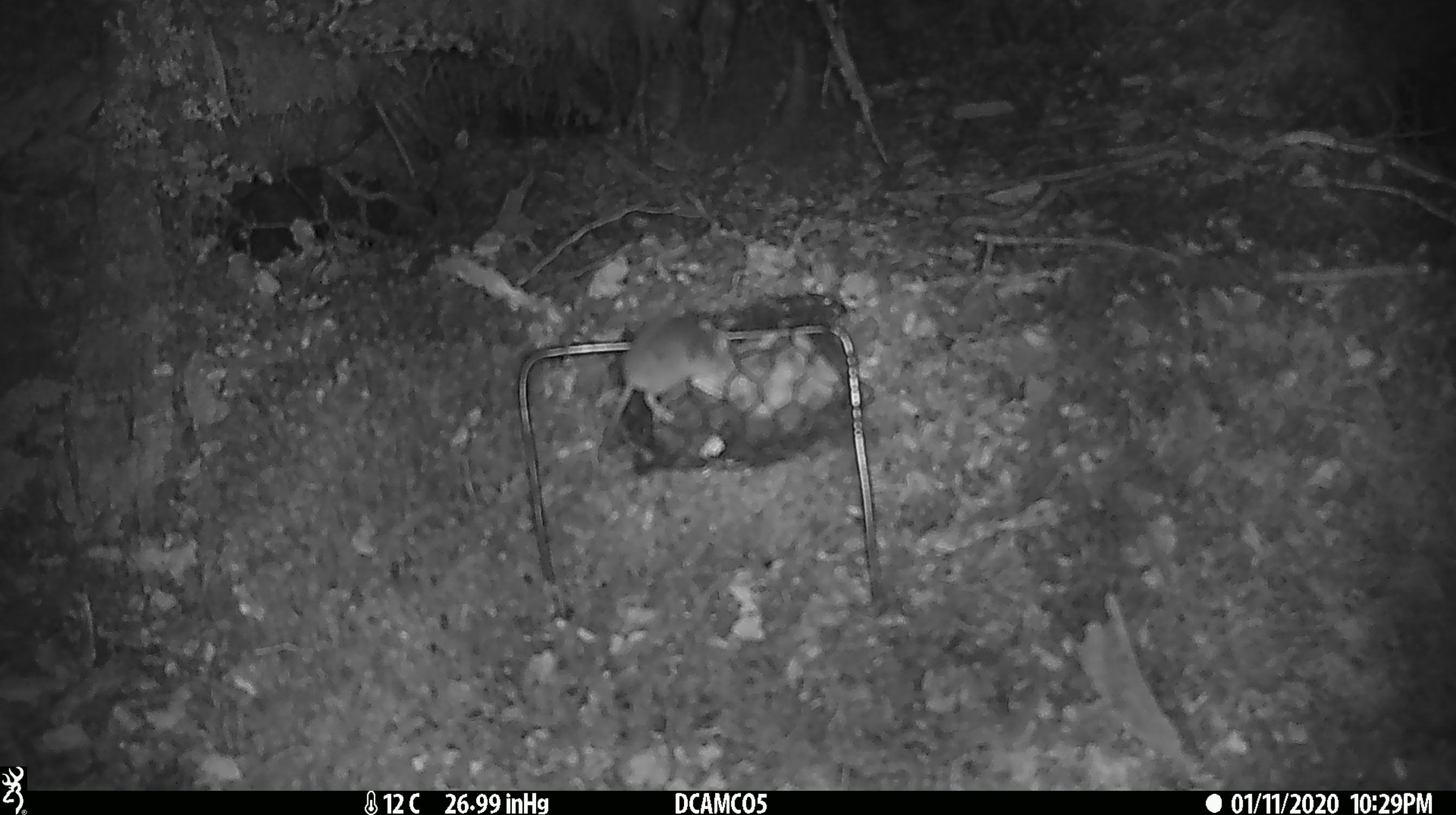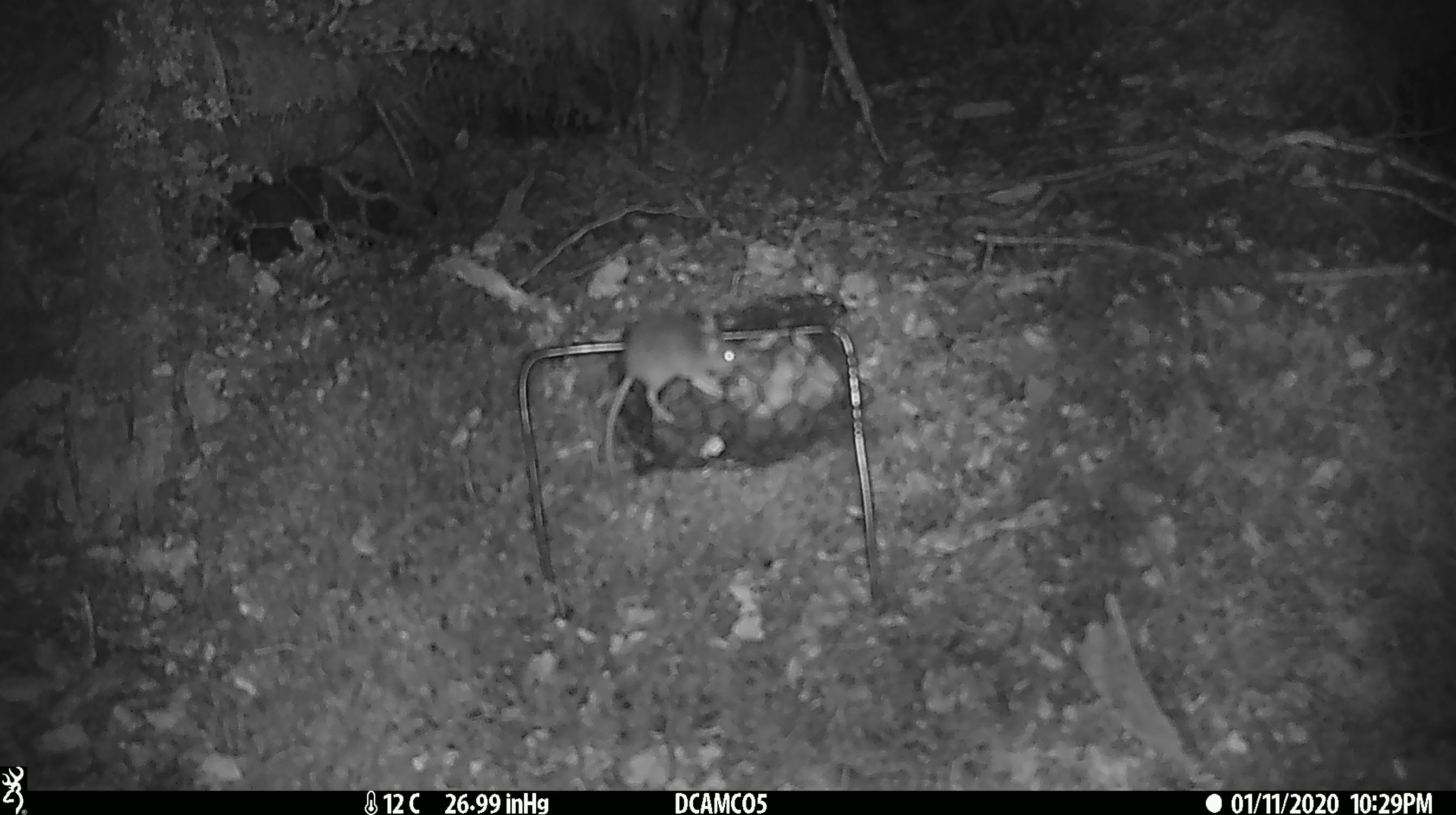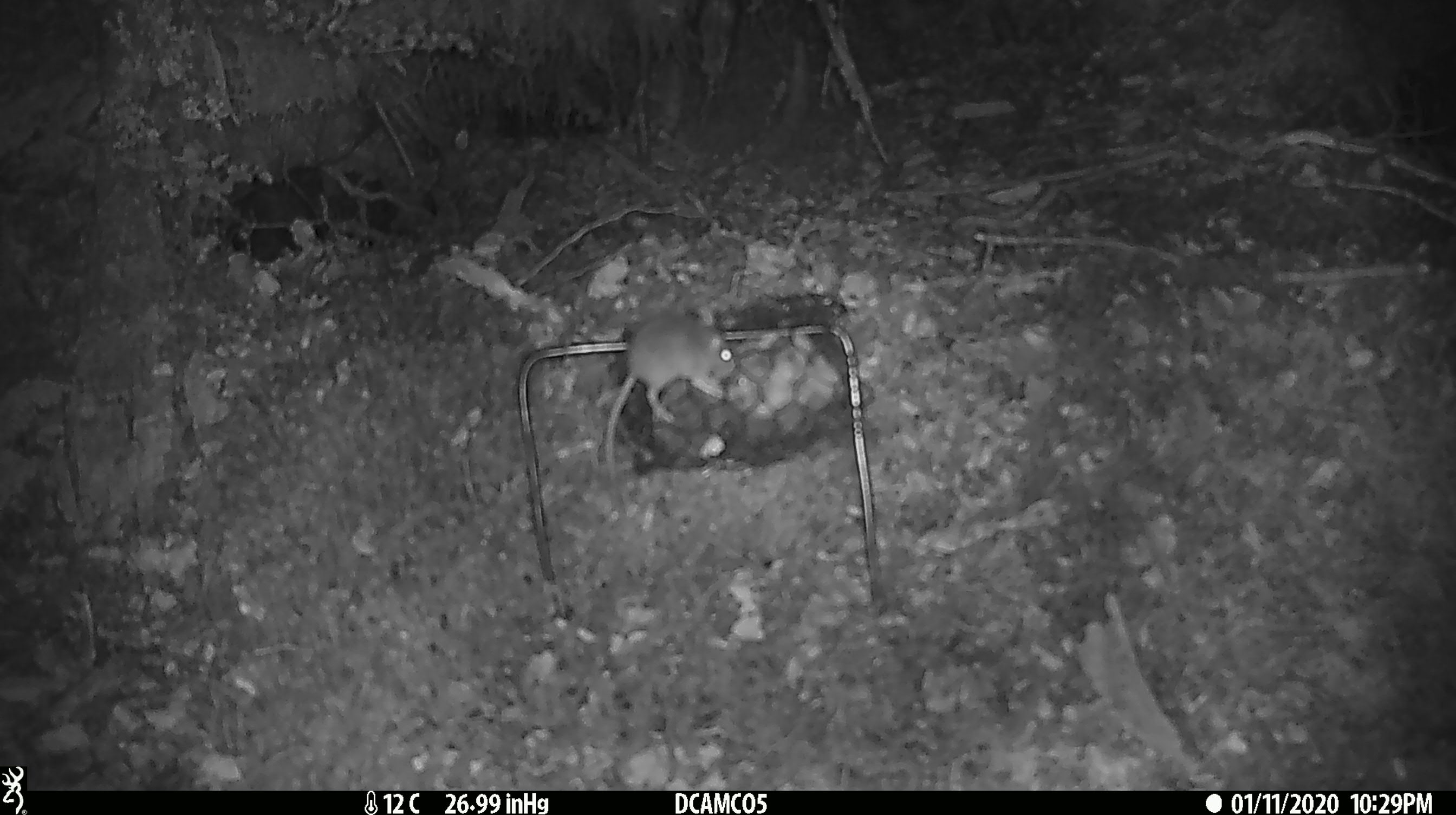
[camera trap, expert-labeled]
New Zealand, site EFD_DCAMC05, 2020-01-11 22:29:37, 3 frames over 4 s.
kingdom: Animalia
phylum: Chordata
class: Mammalia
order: Rodentia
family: Muridae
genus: Mus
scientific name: Mus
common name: mouse